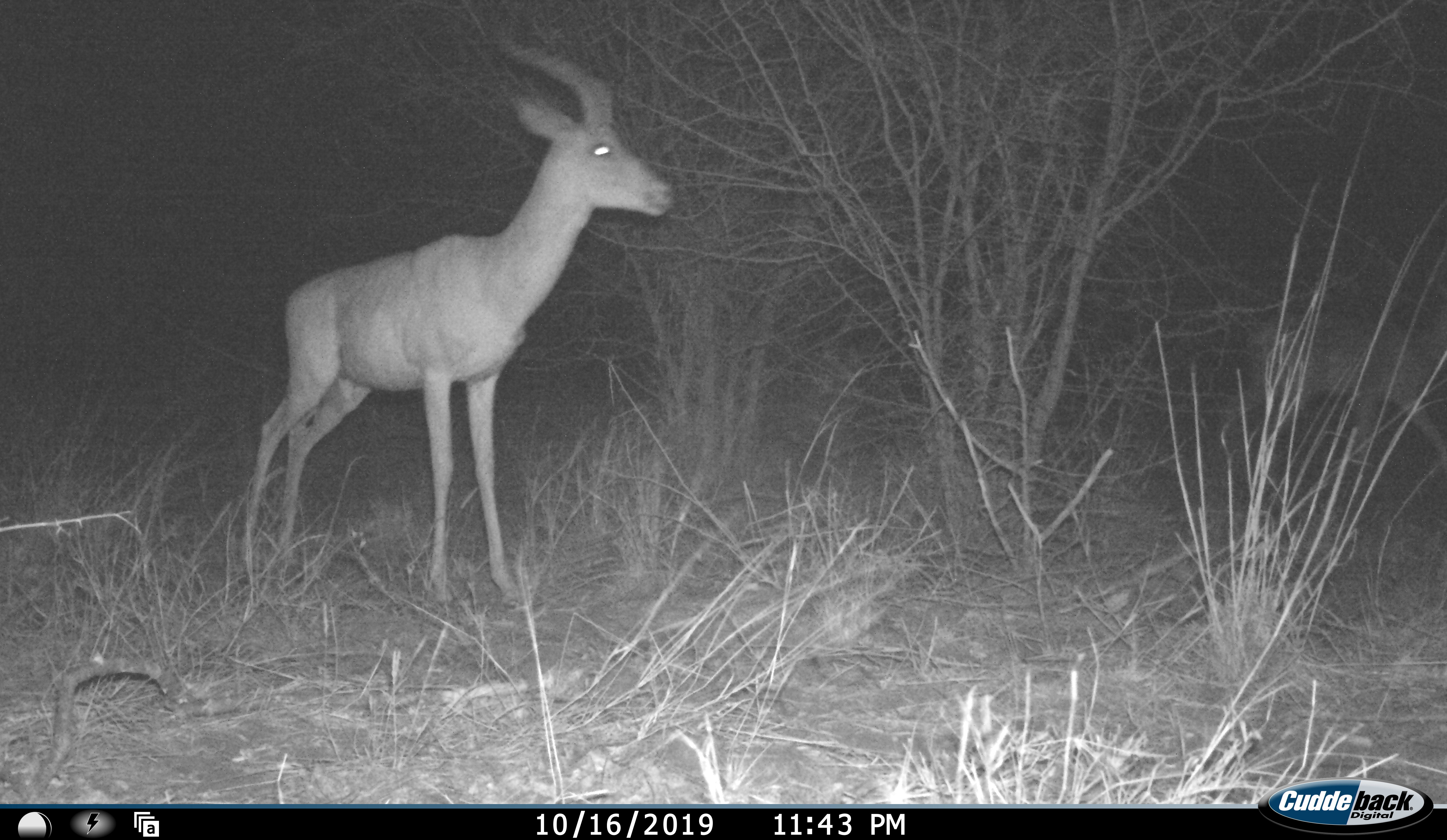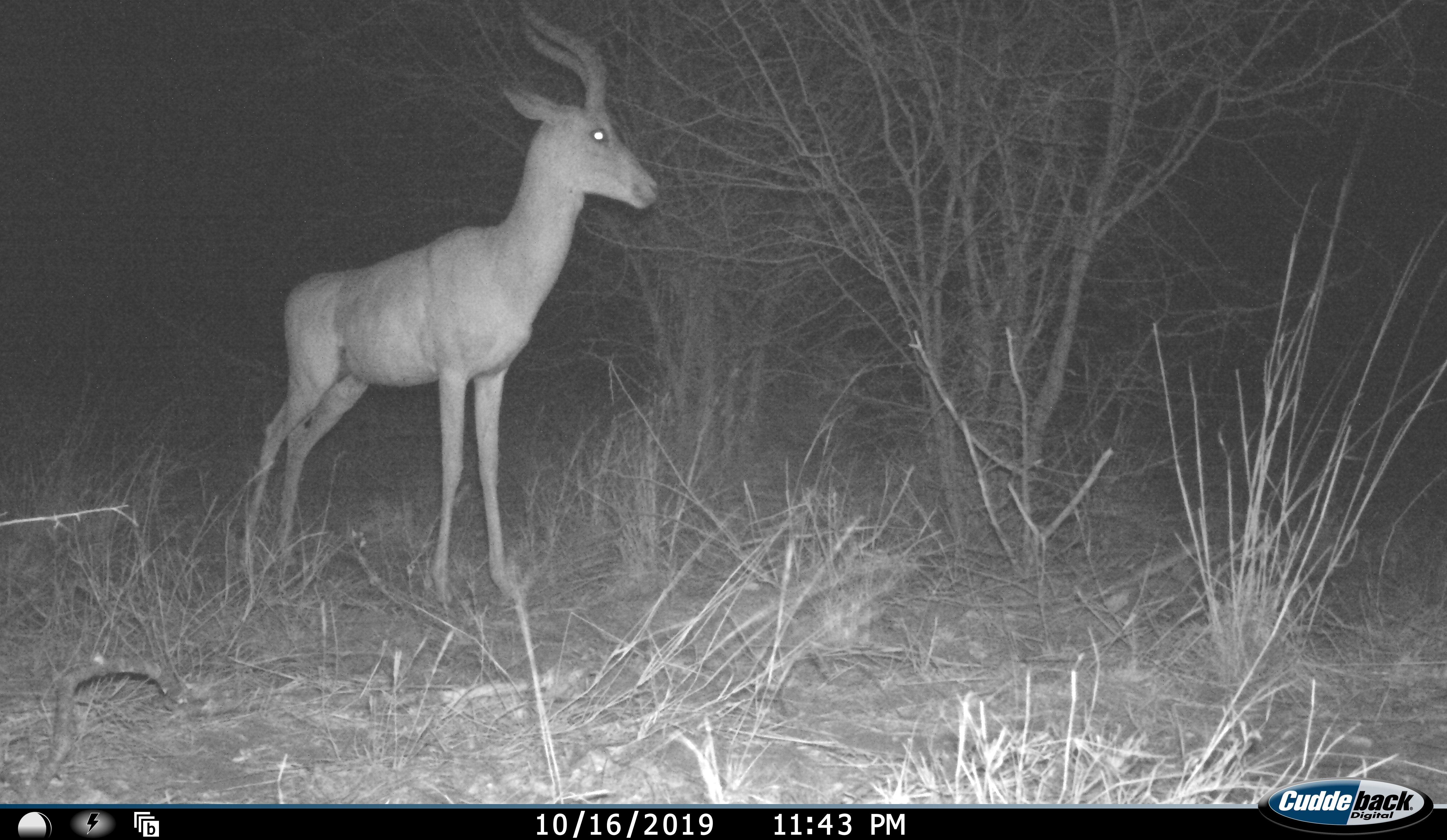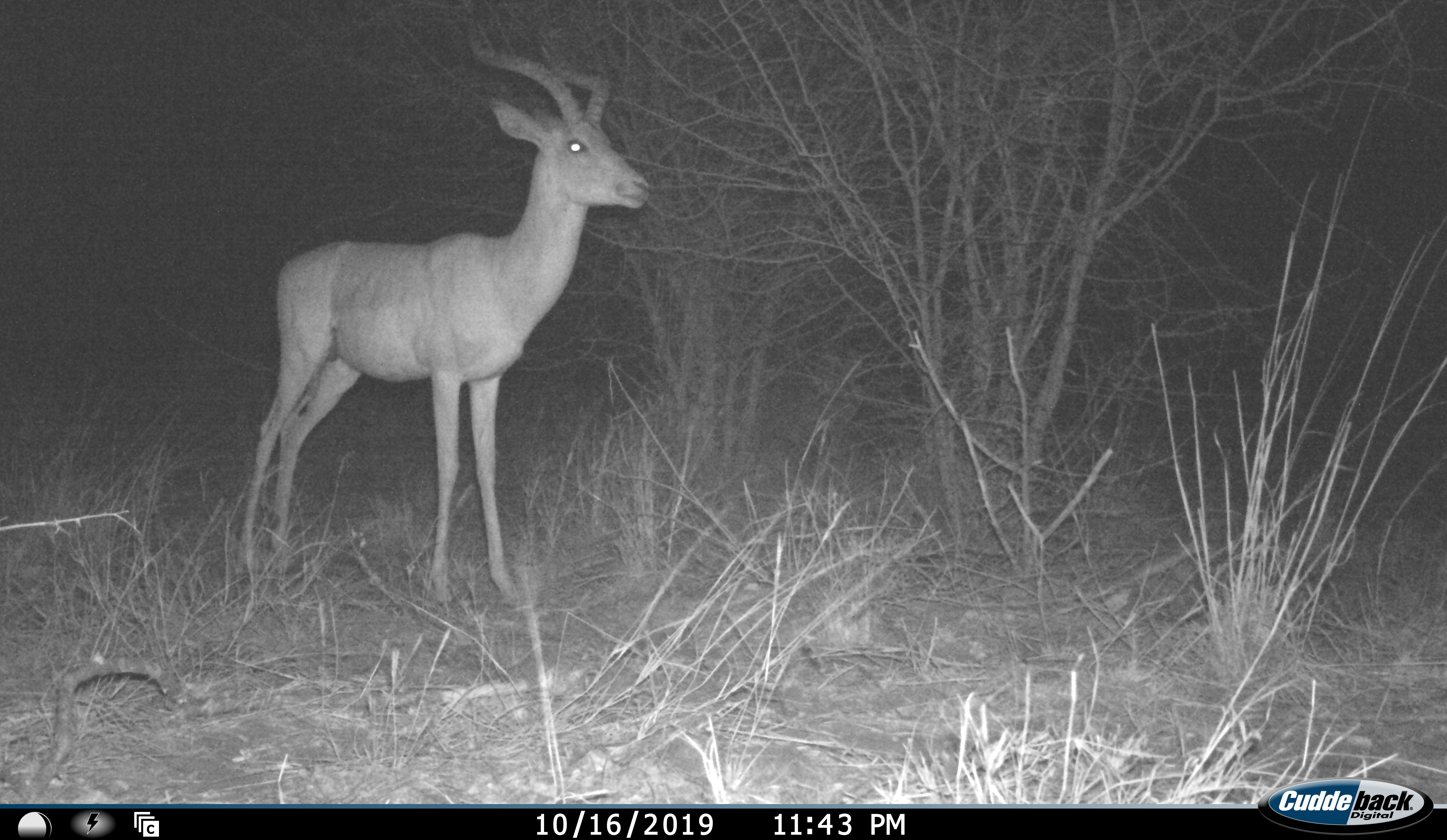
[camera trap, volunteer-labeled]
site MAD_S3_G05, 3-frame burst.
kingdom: Animalia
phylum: Chordata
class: Mammalia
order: Artiodactyla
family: Bovidae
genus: Aepyceros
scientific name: Aepyceros melampus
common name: impala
Impala (Aepyceros melampus), count 1. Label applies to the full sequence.